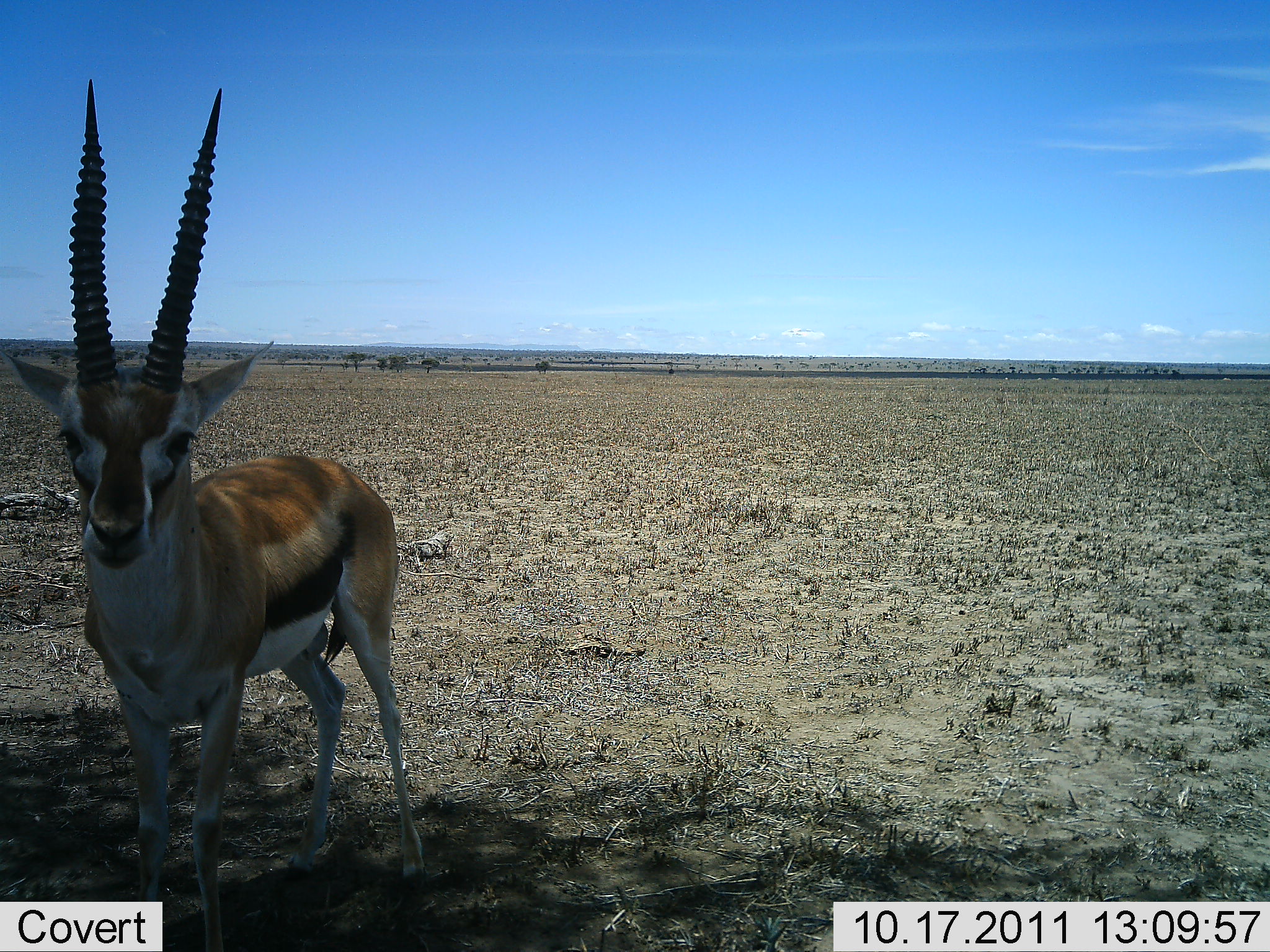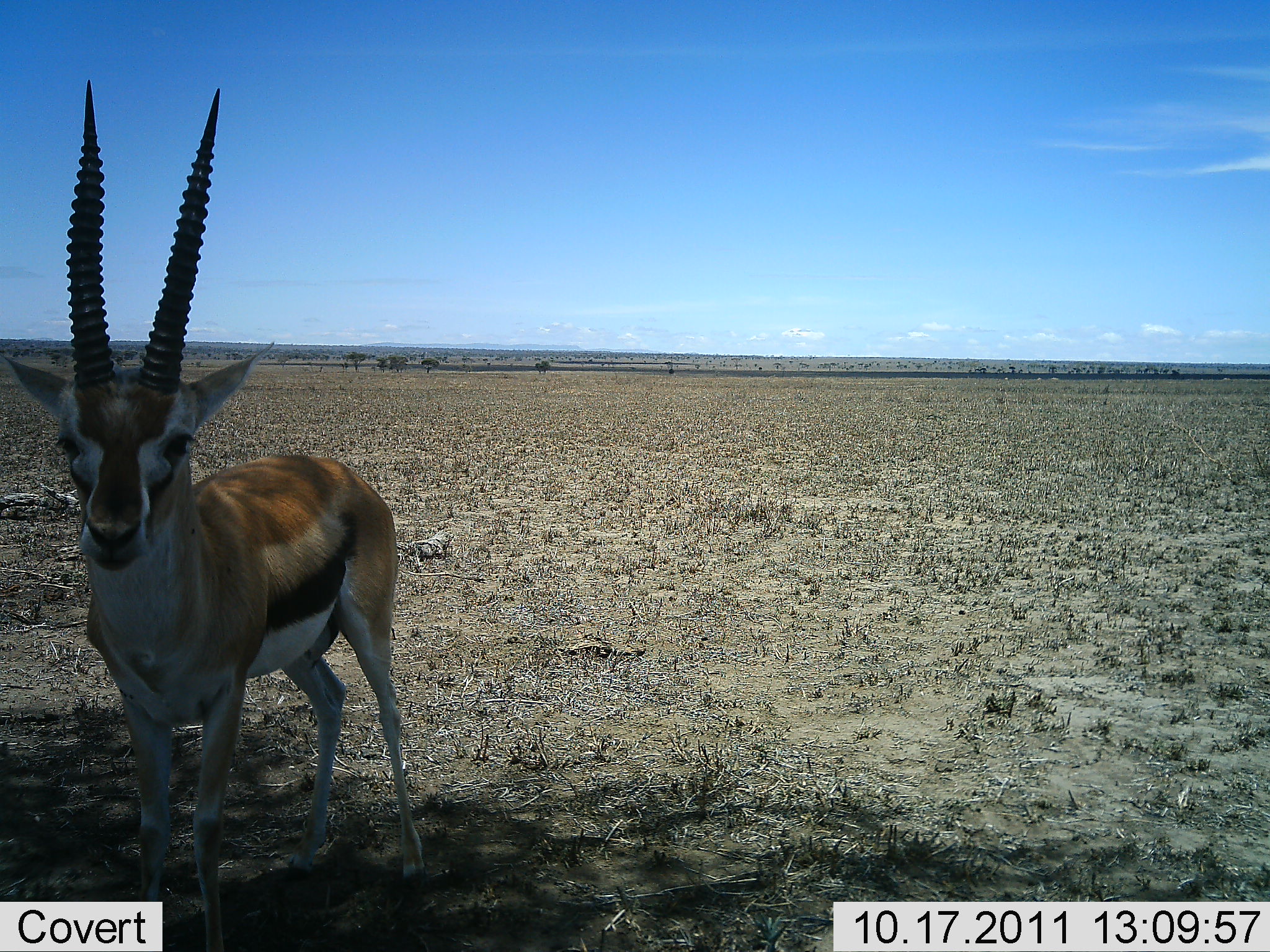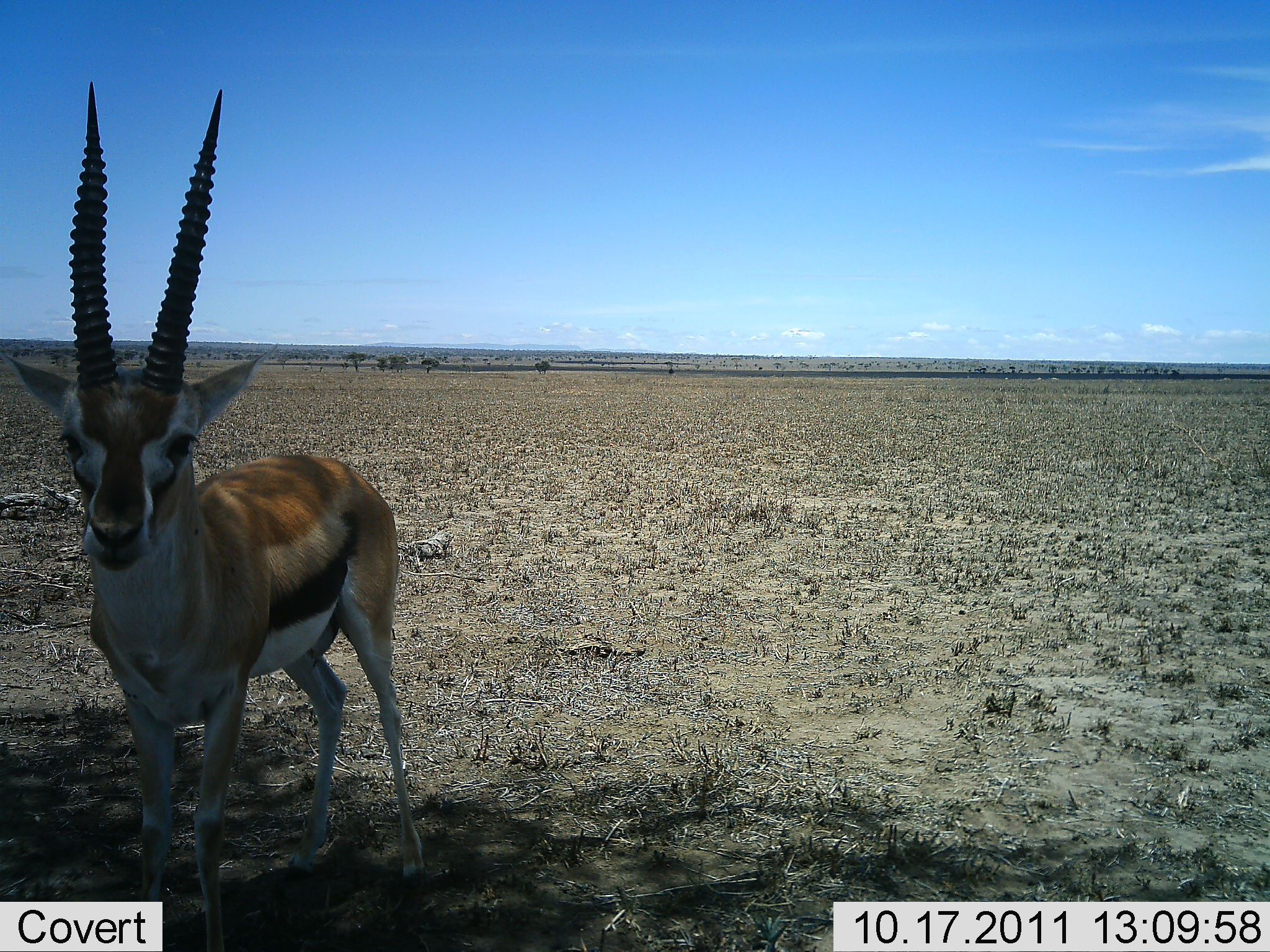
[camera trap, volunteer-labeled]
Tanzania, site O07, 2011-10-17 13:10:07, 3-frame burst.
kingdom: Animalia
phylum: Chordata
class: Mammalia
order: Artiodactyla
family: Bovidae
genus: Eudorcas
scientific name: Eudorcas thomsonii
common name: thomson's gazelle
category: gazellethomsons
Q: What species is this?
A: Gazellethomsons (thomson's gazelle) (Eudorcas thomsonii).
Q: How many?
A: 1.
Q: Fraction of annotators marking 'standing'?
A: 92%.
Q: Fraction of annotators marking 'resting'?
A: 0%.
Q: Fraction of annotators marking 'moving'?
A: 8%.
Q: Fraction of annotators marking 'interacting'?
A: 0%.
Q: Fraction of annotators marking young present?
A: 0%.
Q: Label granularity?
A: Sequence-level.